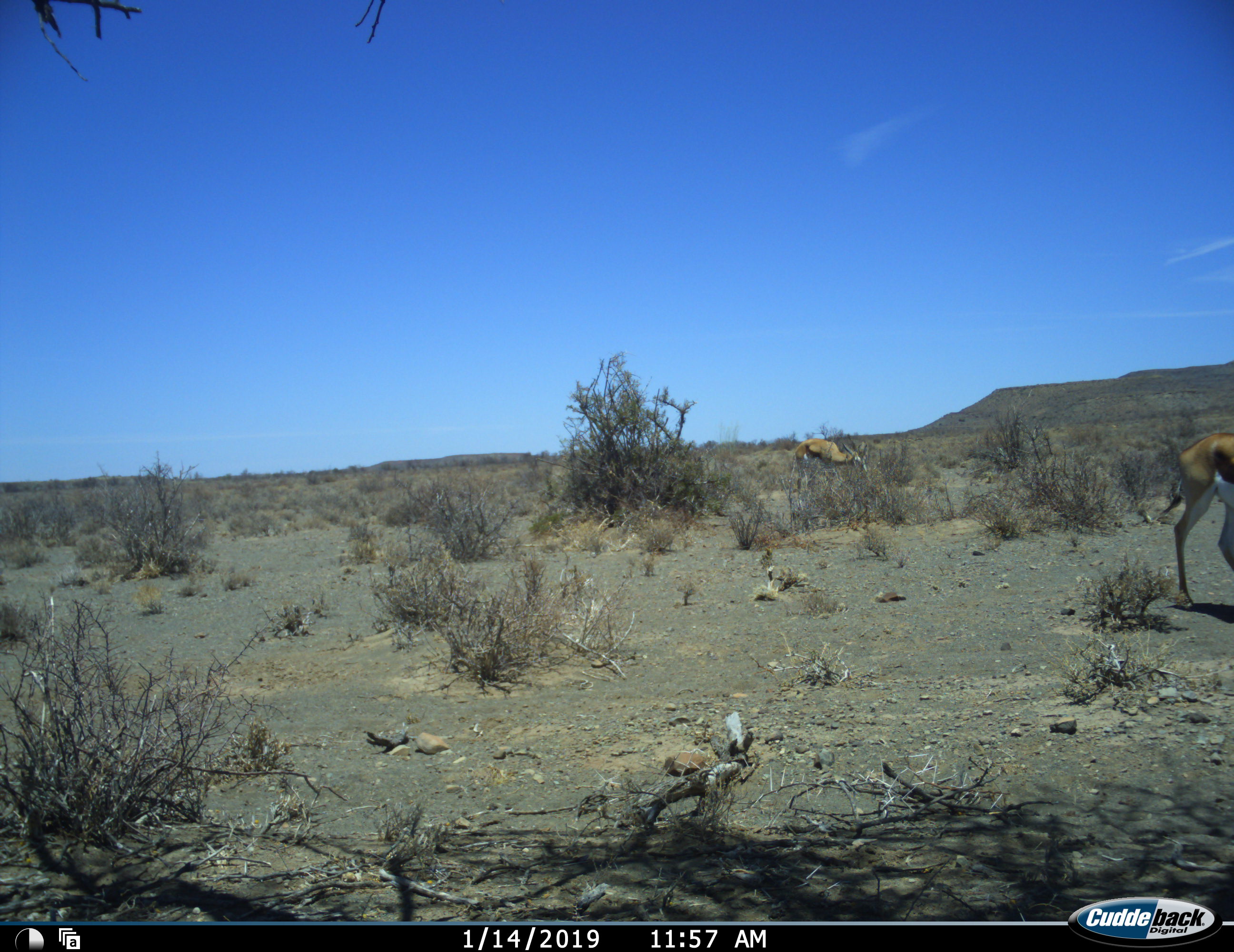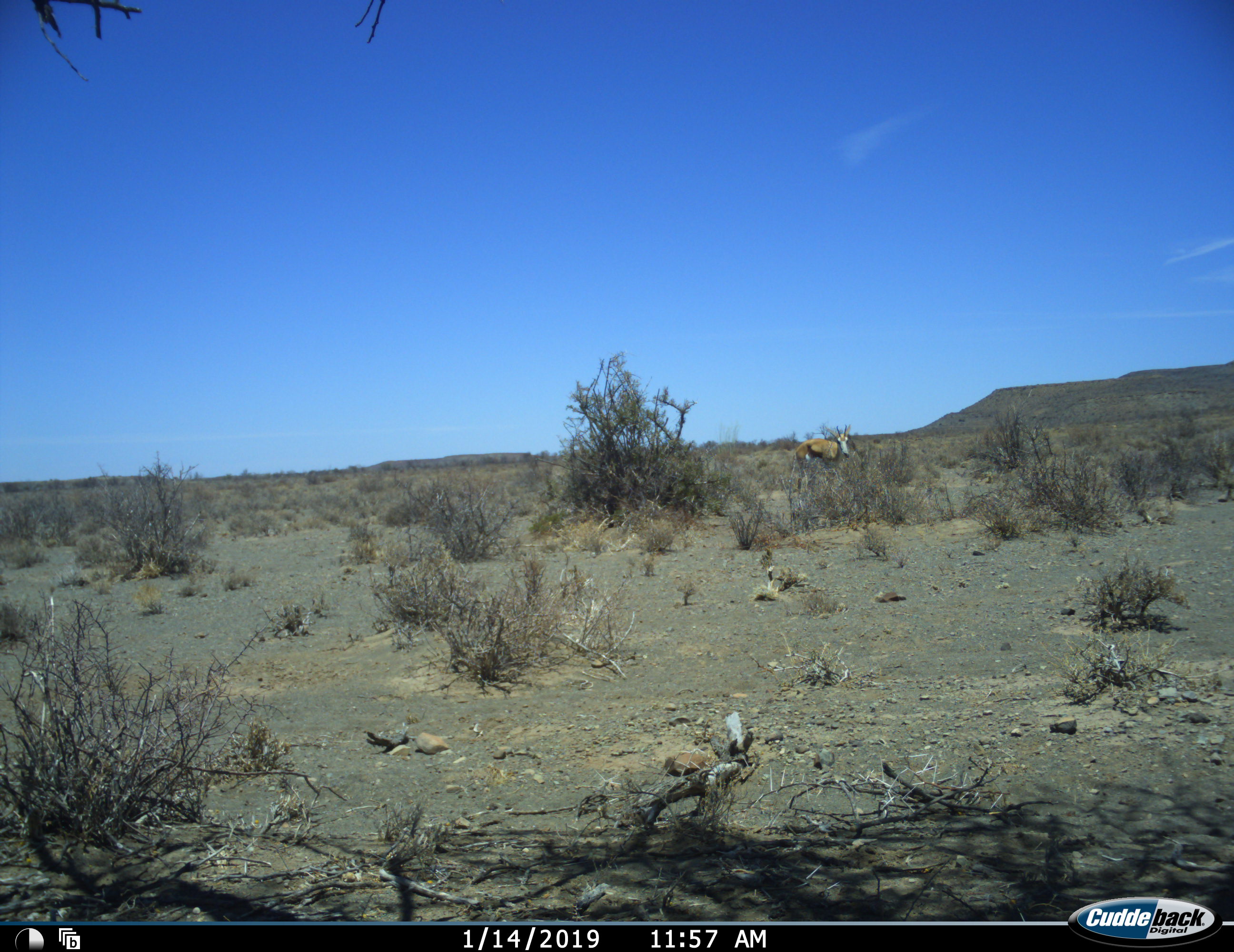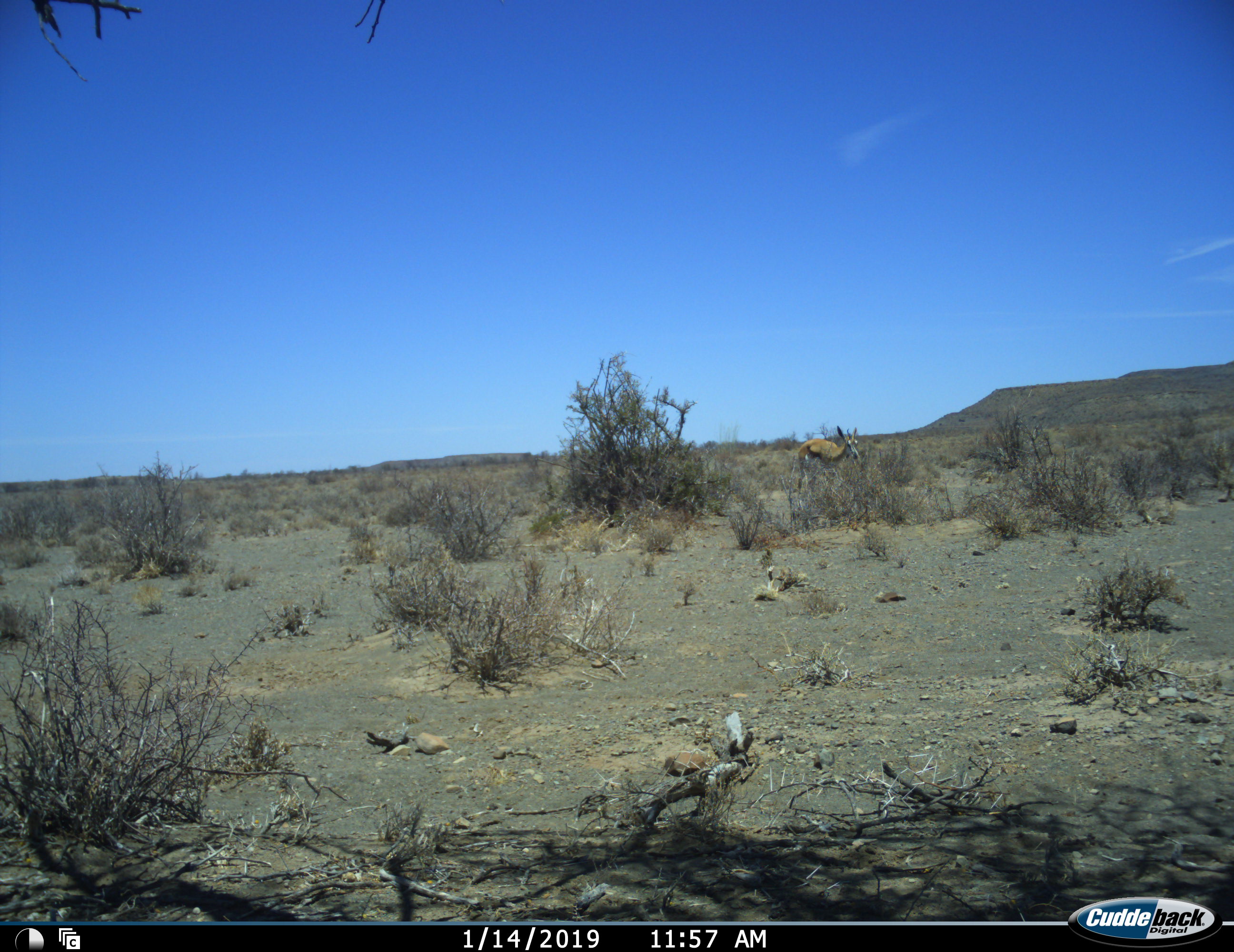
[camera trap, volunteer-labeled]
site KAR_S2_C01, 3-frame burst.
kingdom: Animalia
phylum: Chordata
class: Mammalia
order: Artiodactyla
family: Bovidae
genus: Antidorcas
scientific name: Antidorcas marsupialis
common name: springbok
Springbok (Antidorcas marsupialis), count 2. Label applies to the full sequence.